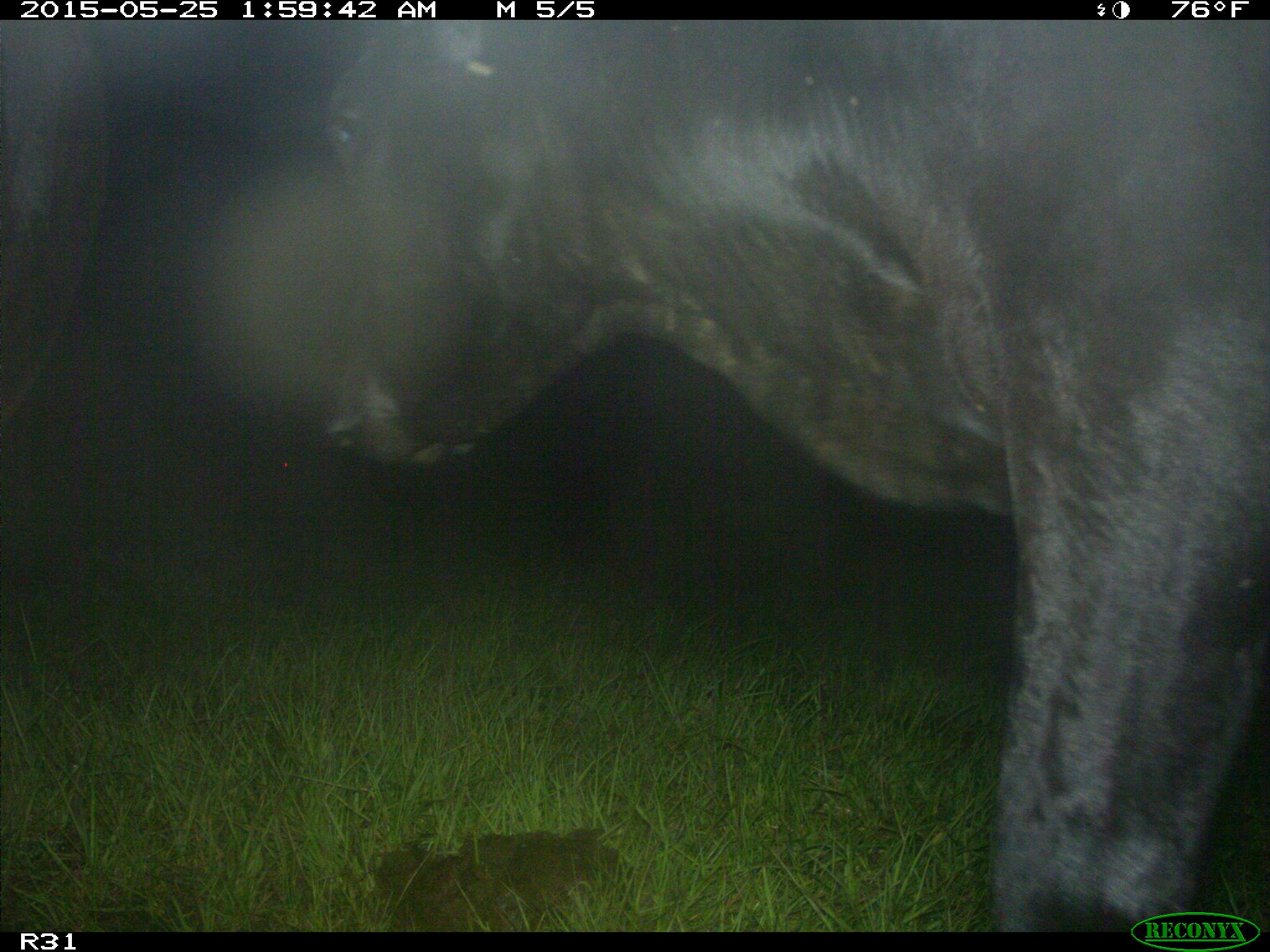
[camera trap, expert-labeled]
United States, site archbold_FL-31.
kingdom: Animalia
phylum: Chordata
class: Mammalia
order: Artiodactyla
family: Bovidae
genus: Bos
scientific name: Bos taurus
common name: domestic cow